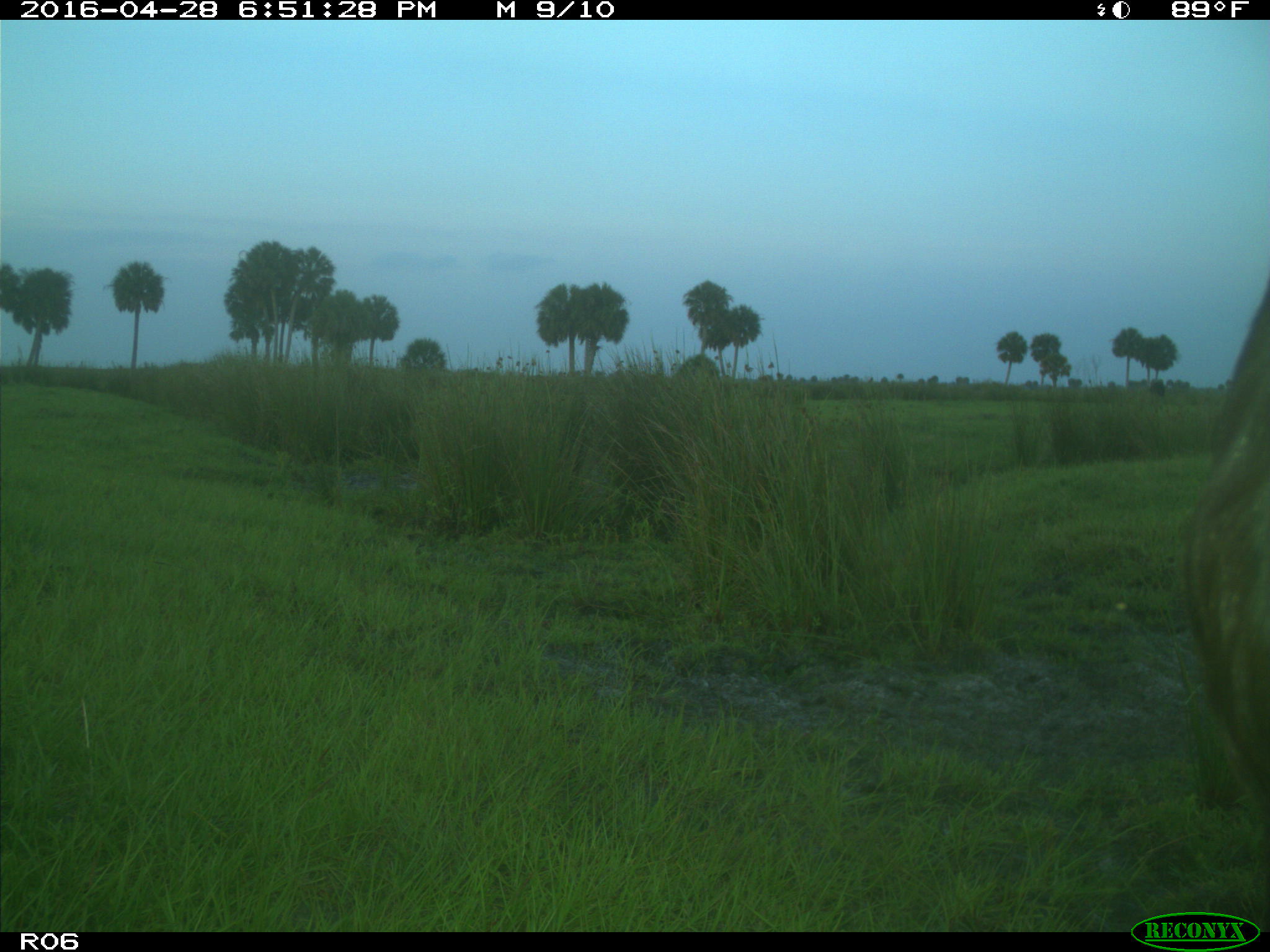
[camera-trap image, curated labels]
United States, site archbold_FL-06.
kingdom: Animalia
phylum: Chordata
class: Mammalia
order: Artiodactyla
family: Bovidae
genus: Bos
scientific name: Bos taurus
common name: domestic cow